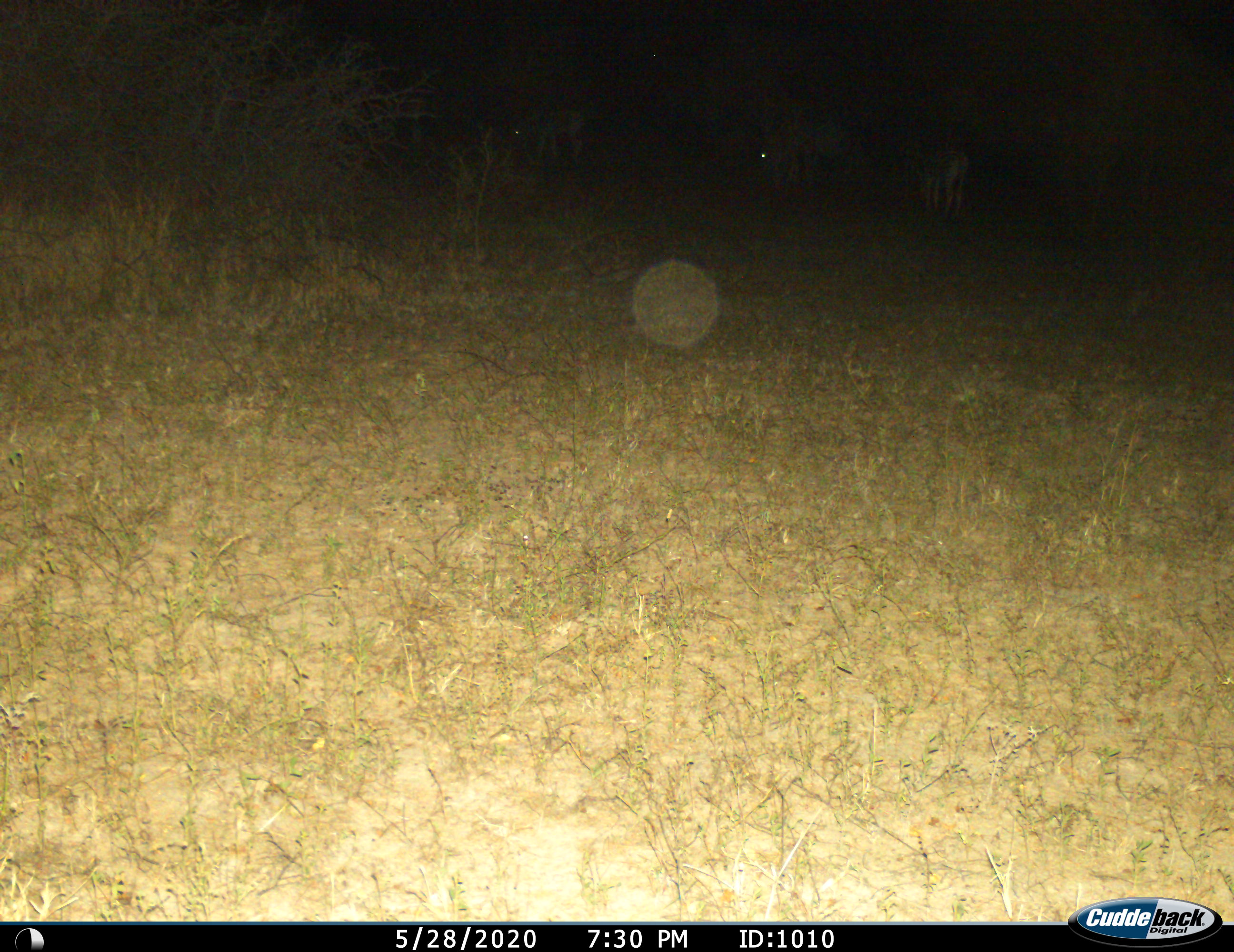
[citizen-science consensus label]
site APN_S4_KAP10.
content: unidentified animal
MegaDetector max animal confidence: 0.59